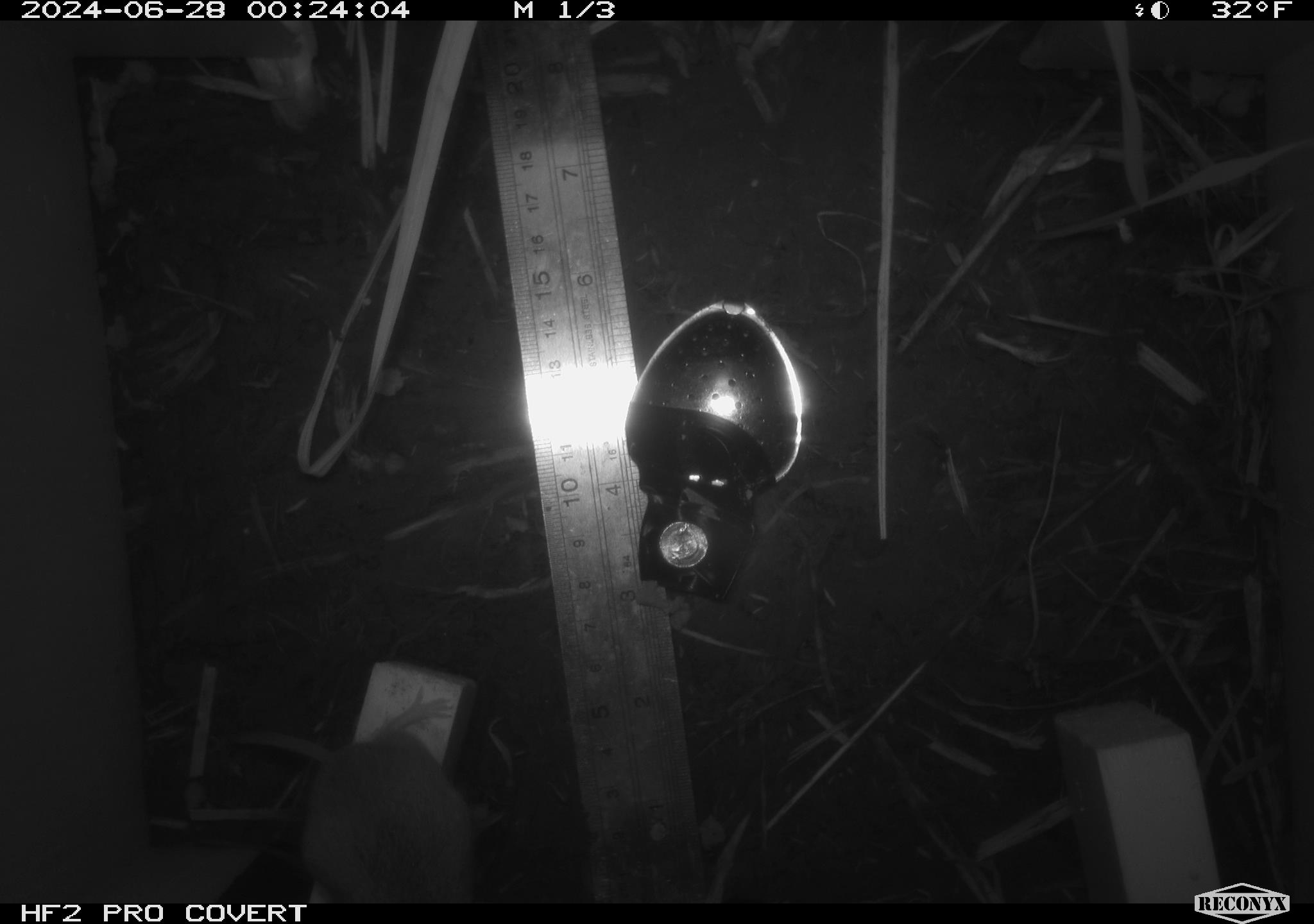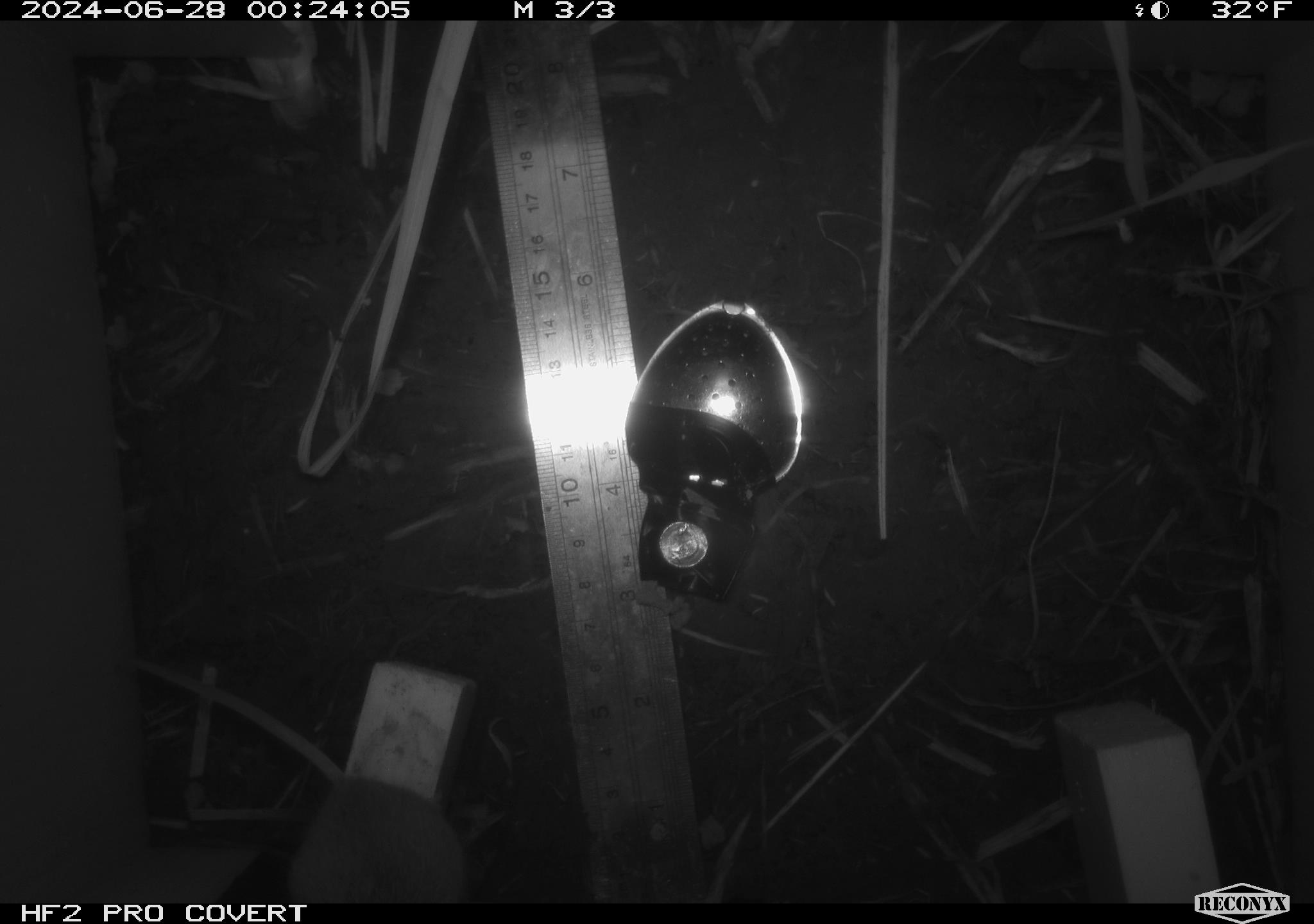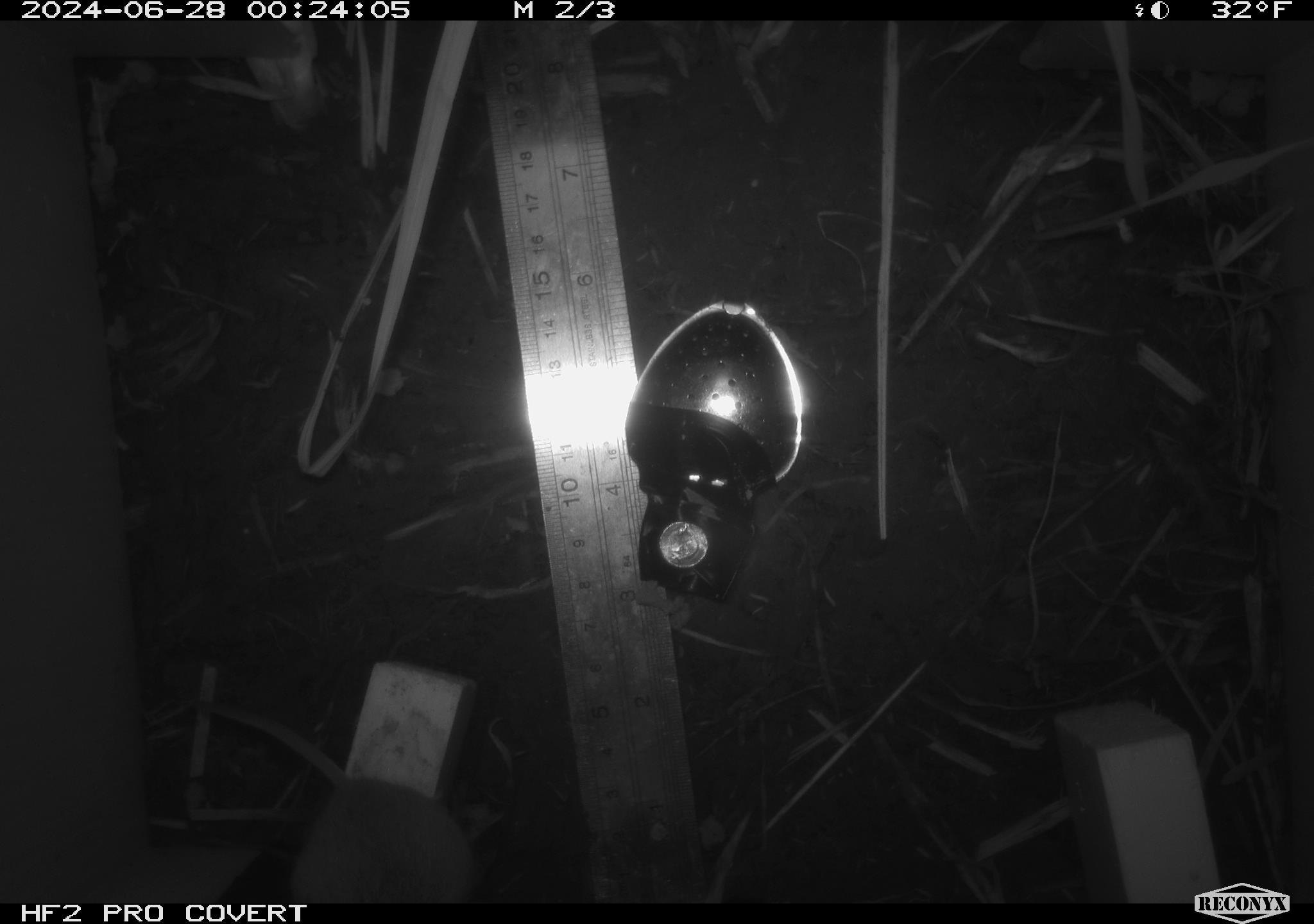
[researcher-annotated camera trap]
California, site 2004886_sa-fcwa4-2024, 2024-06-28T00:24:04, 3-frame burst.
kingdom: Animalia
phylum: Chordata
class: Mammalia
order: Rodentia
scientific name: Rodentia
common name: mouse species